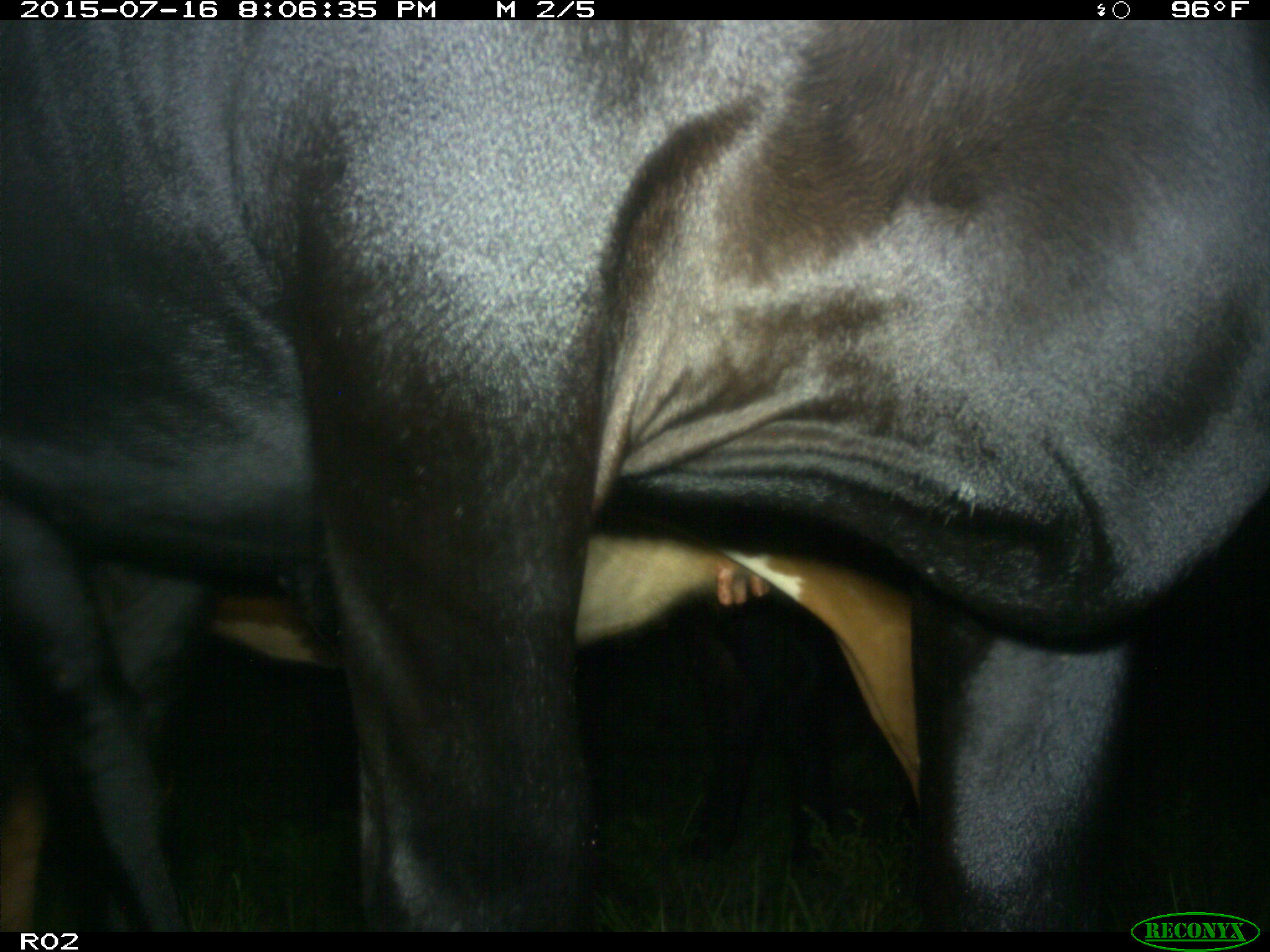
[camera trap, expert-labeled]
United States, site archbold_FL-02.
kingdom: Animalia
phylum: Chordata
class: Mammalia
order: Artiodactyla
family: Bovidae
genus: Bos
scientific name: Bos taurus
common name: domestic cow